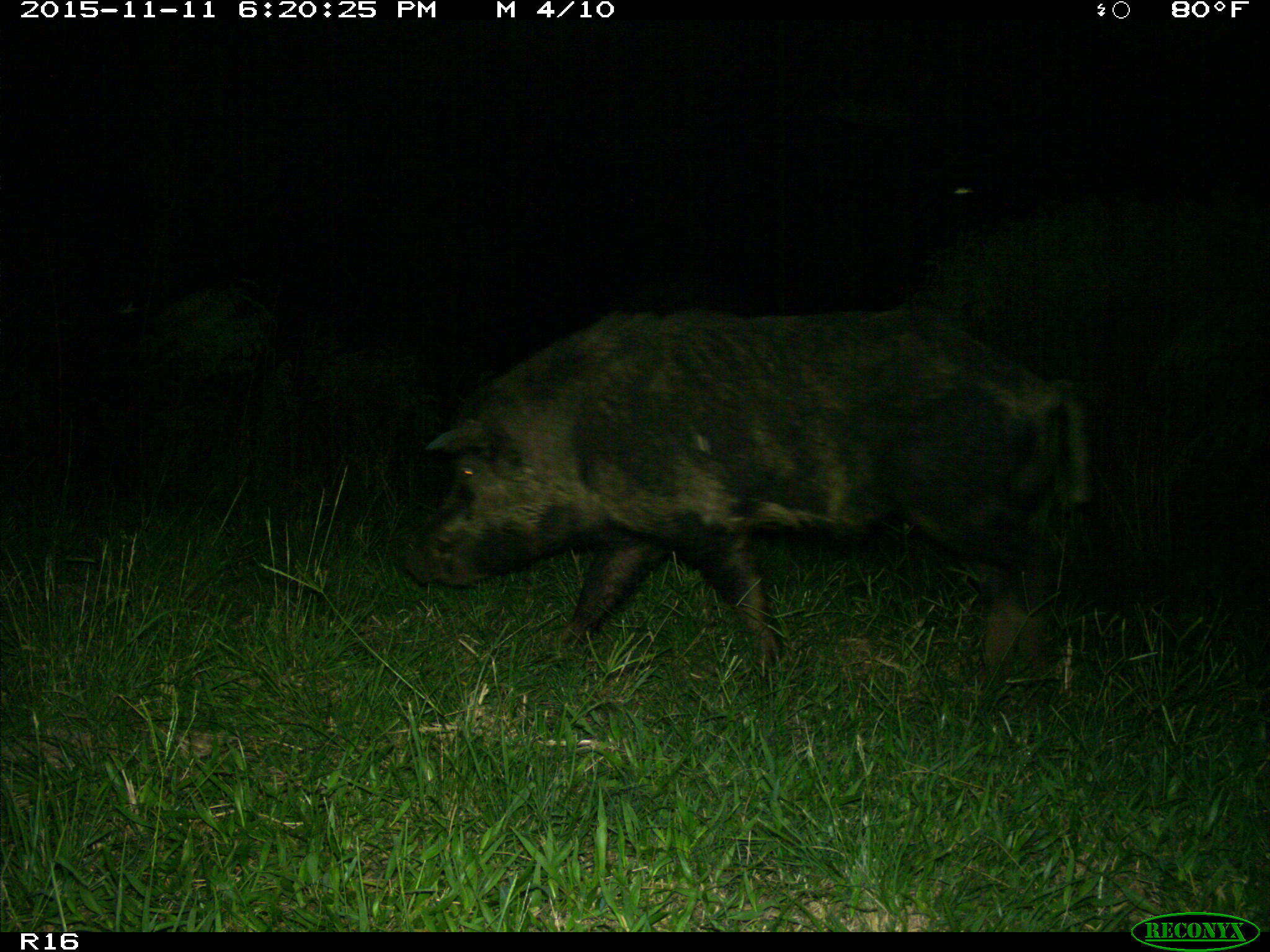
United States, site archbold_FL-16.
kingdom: Animalia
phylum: Chordata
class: Mammalia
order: Artiodactyla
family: Suidae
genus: Sus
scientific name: Sus scrofa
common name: wild boar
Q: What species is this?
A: Sus scrofa (wild boar).